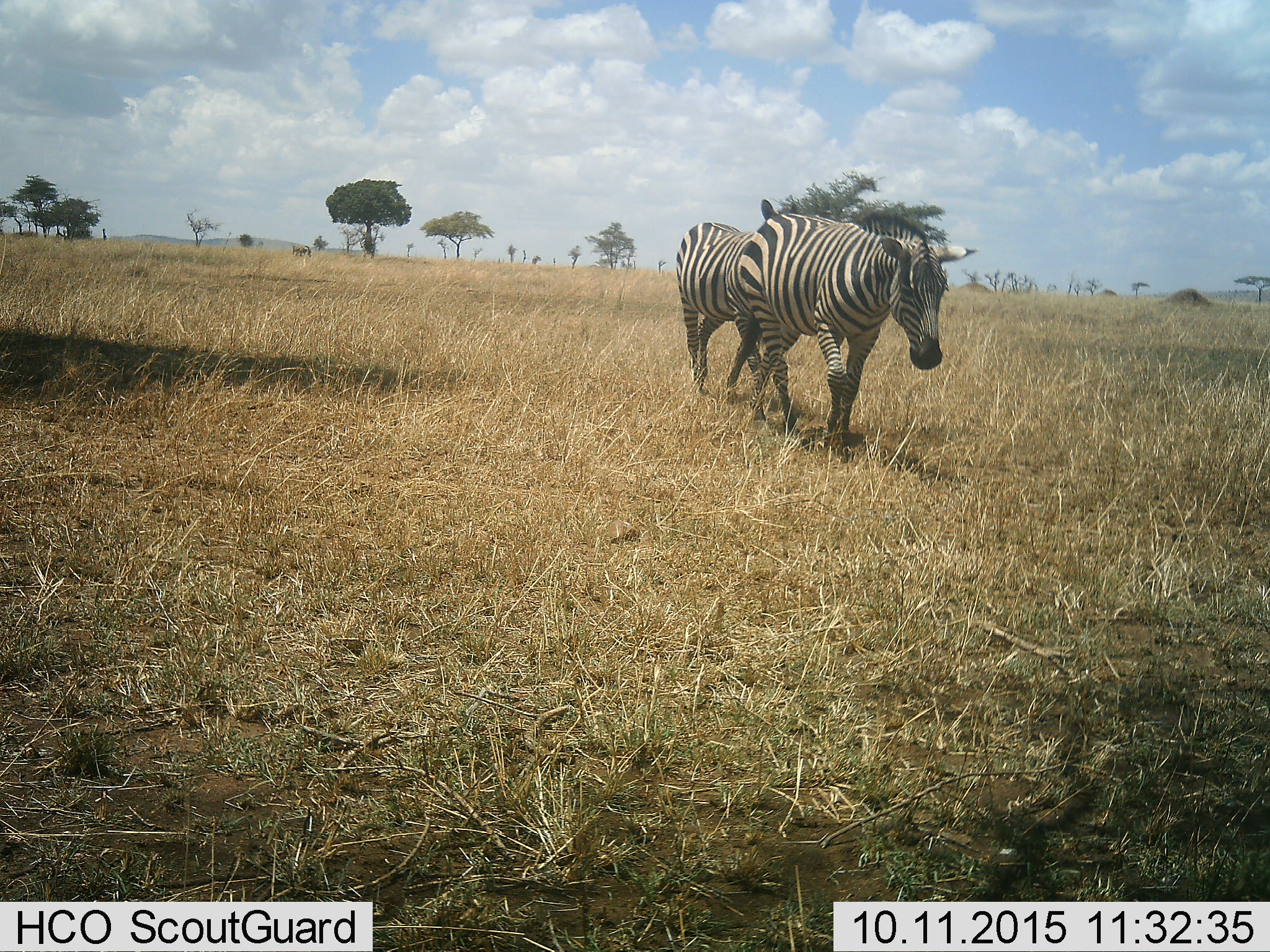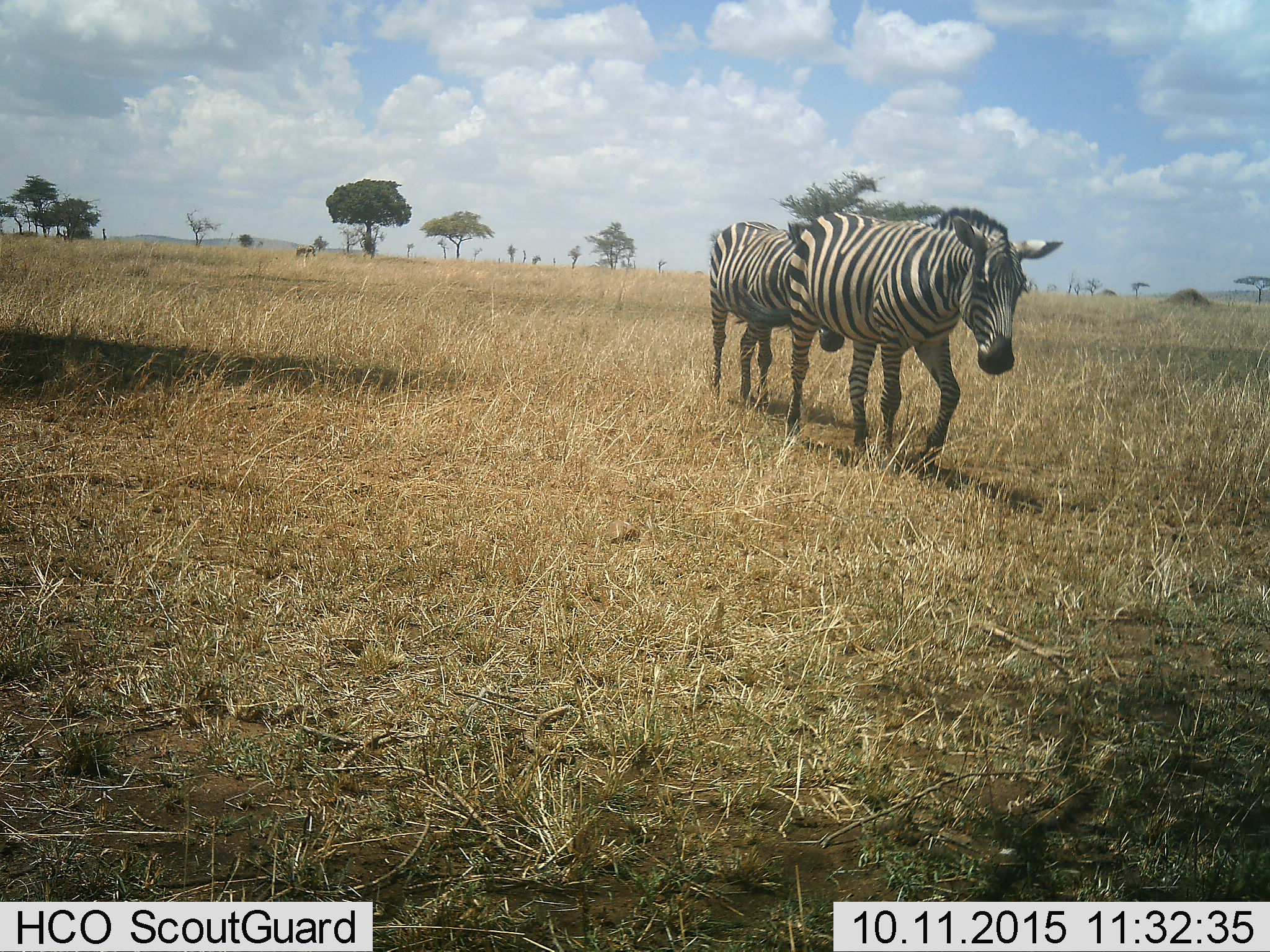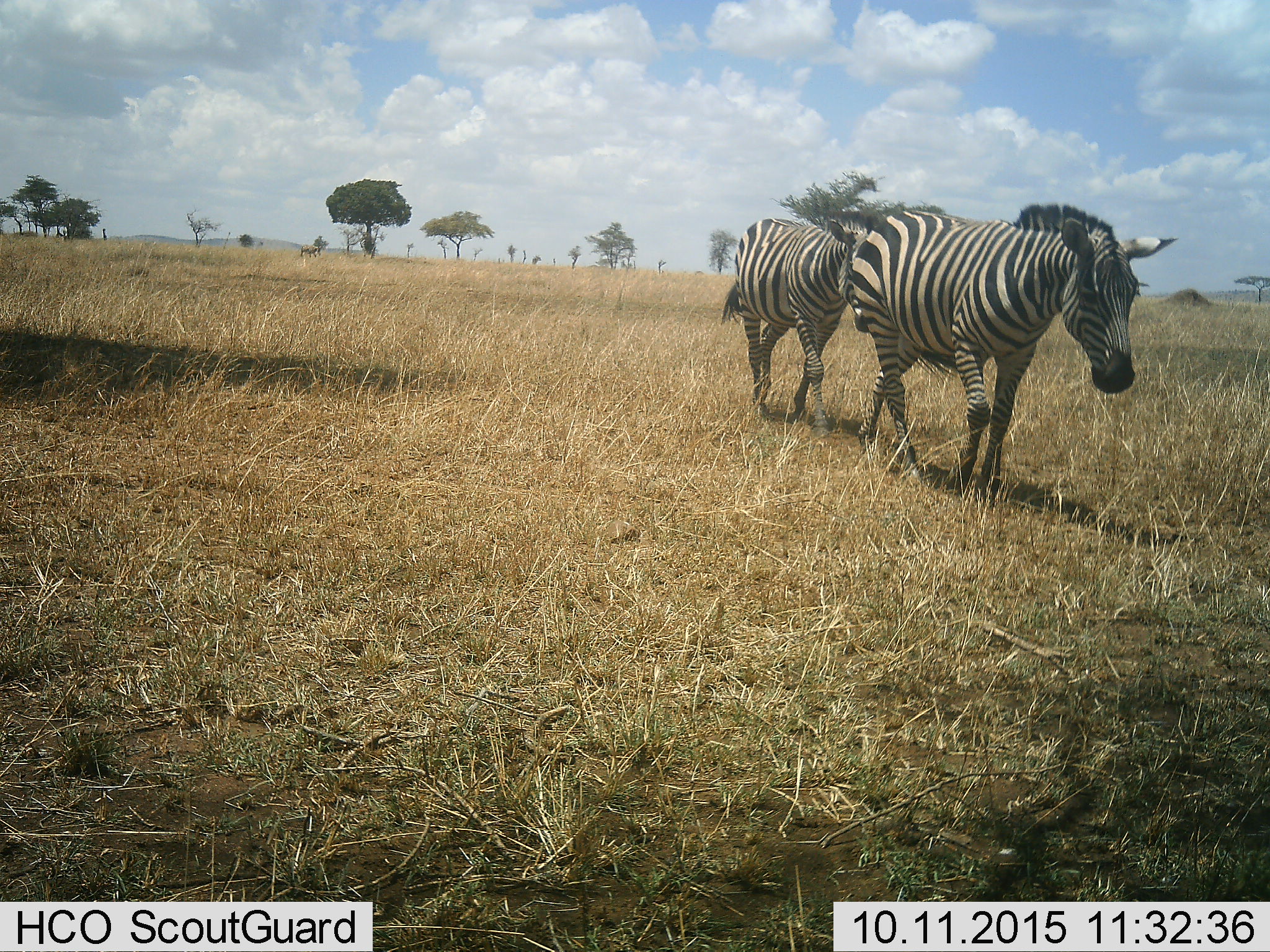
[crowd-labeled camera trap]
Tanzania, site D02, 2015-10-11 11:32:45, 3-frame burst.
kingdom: Animalia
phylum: Chordata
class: Mammalia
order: Perissodactyla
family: Equidae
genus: Equus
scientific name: Equus quagga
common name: plains zebra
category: zebra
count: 2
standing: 11%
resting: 0%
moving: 100%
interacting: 0%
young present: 0%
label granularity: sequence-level